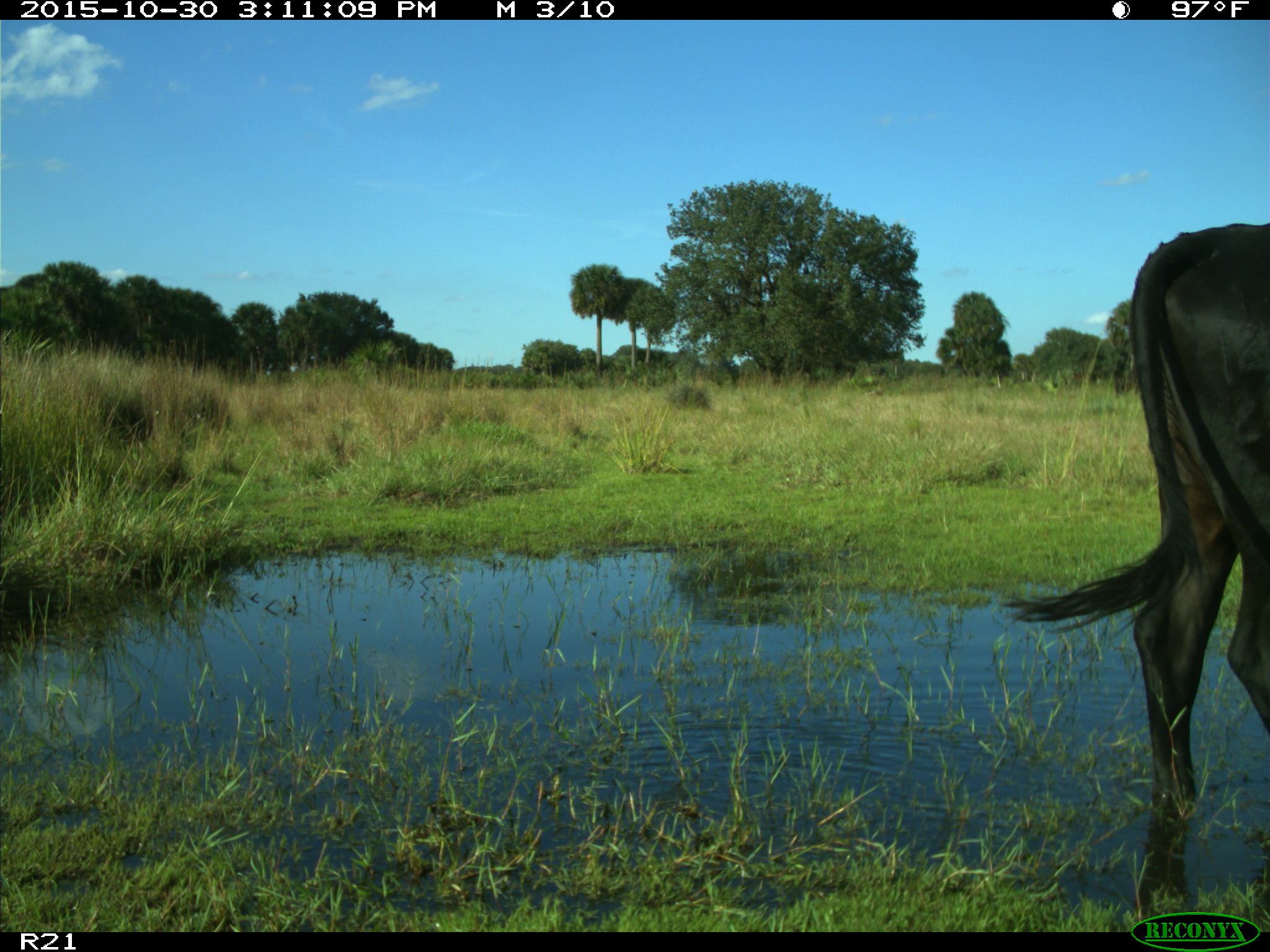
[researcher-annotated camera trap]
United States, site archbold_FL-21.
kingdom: Animalia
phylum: Chordata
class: Mammalia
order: Artiodactyla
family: Bovidae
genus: Bos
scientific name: Bos taurus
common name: domestic cow